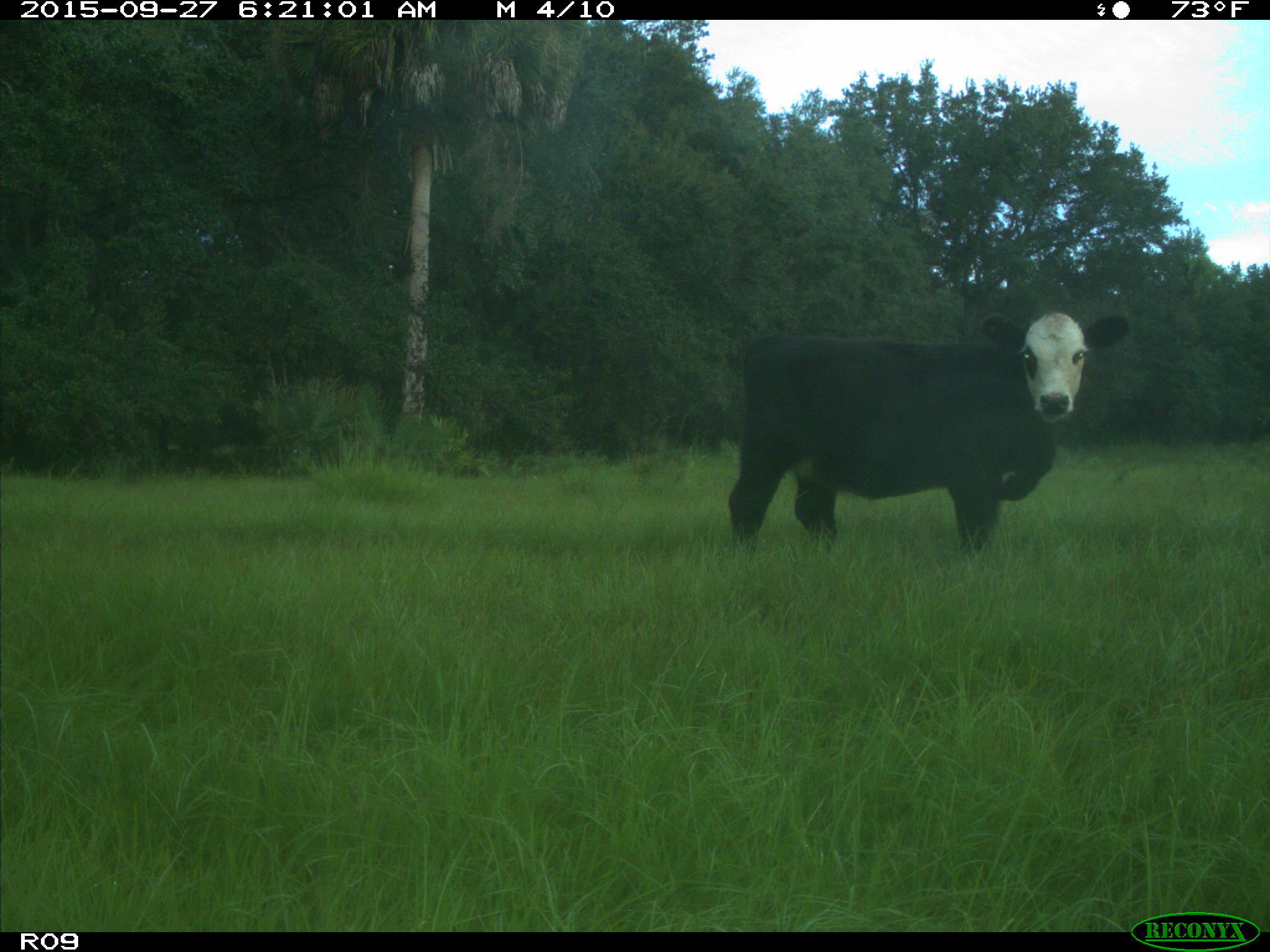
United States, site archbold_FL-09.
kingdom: Animalia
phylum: Chordata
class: Mammalia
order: Artiodactyla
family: Bovidae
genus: Bos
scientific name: Bos taurus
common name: domestic cow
Bos taurus (domestic cow).